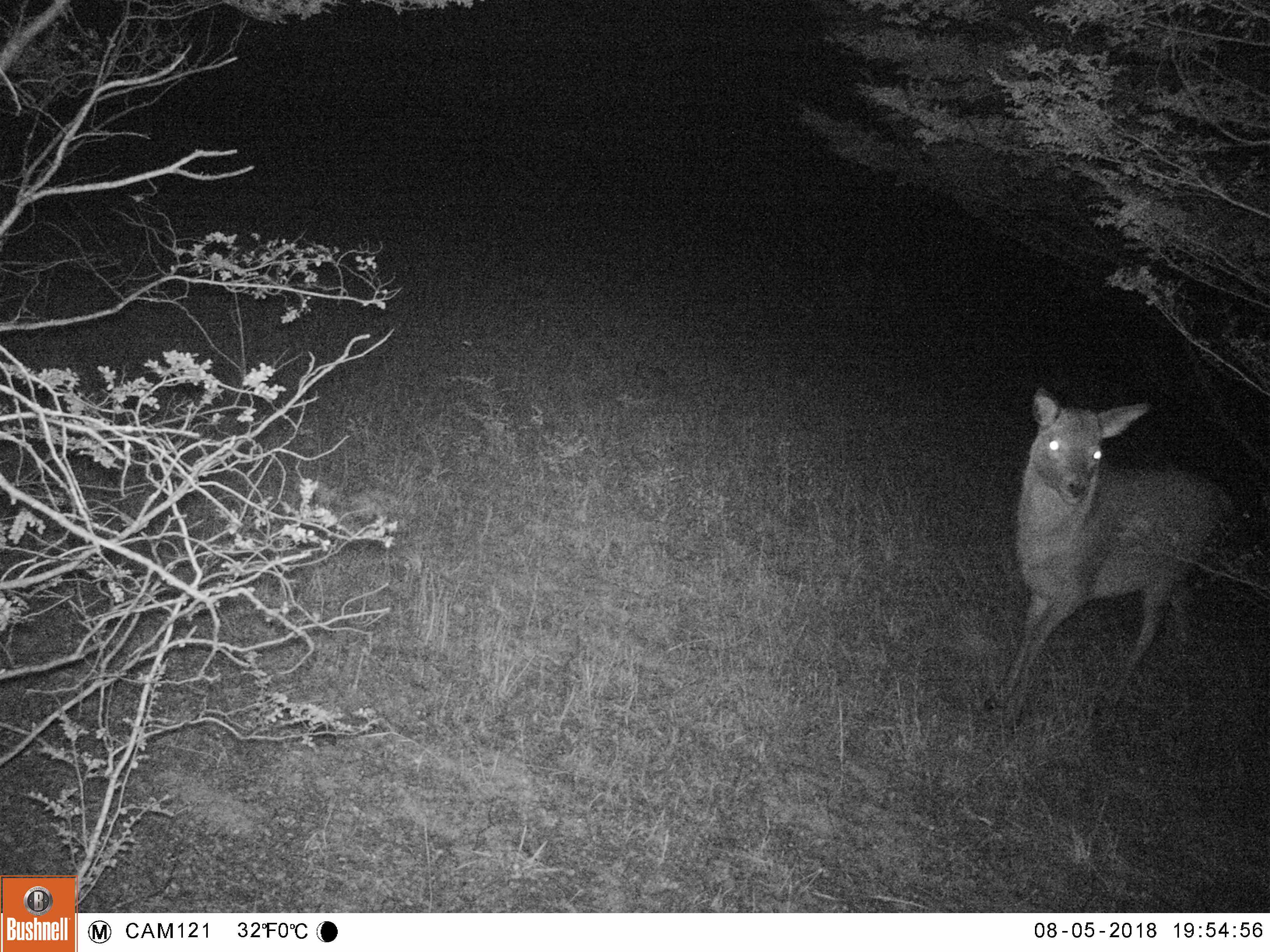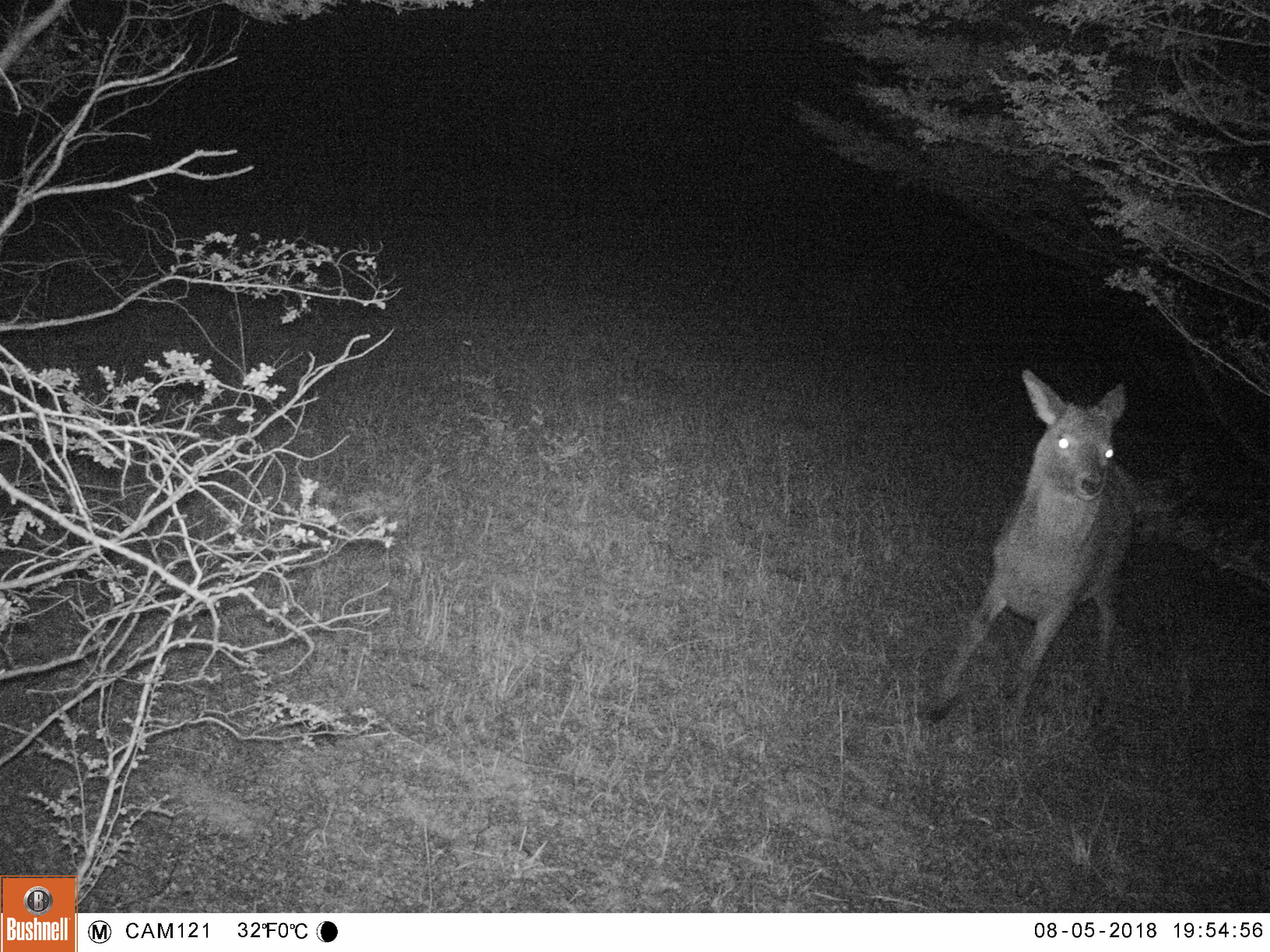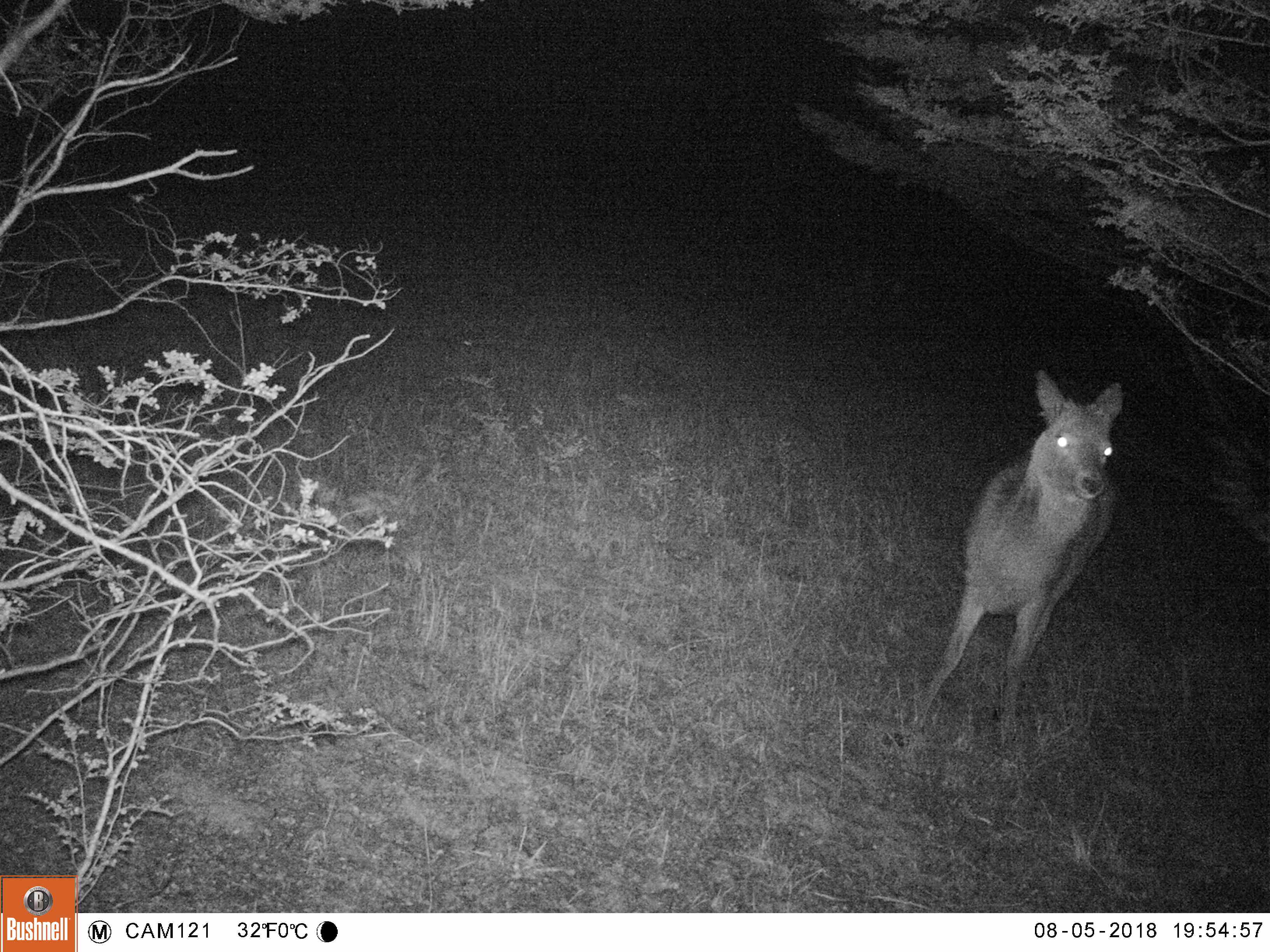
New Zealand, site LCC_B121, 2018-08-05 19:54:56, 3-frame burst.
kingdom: Animalia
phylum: Chordata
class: Mammalia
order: Artiodactyla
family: Cervidae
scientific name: Cervidae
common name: deer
Deer (Cervidae).